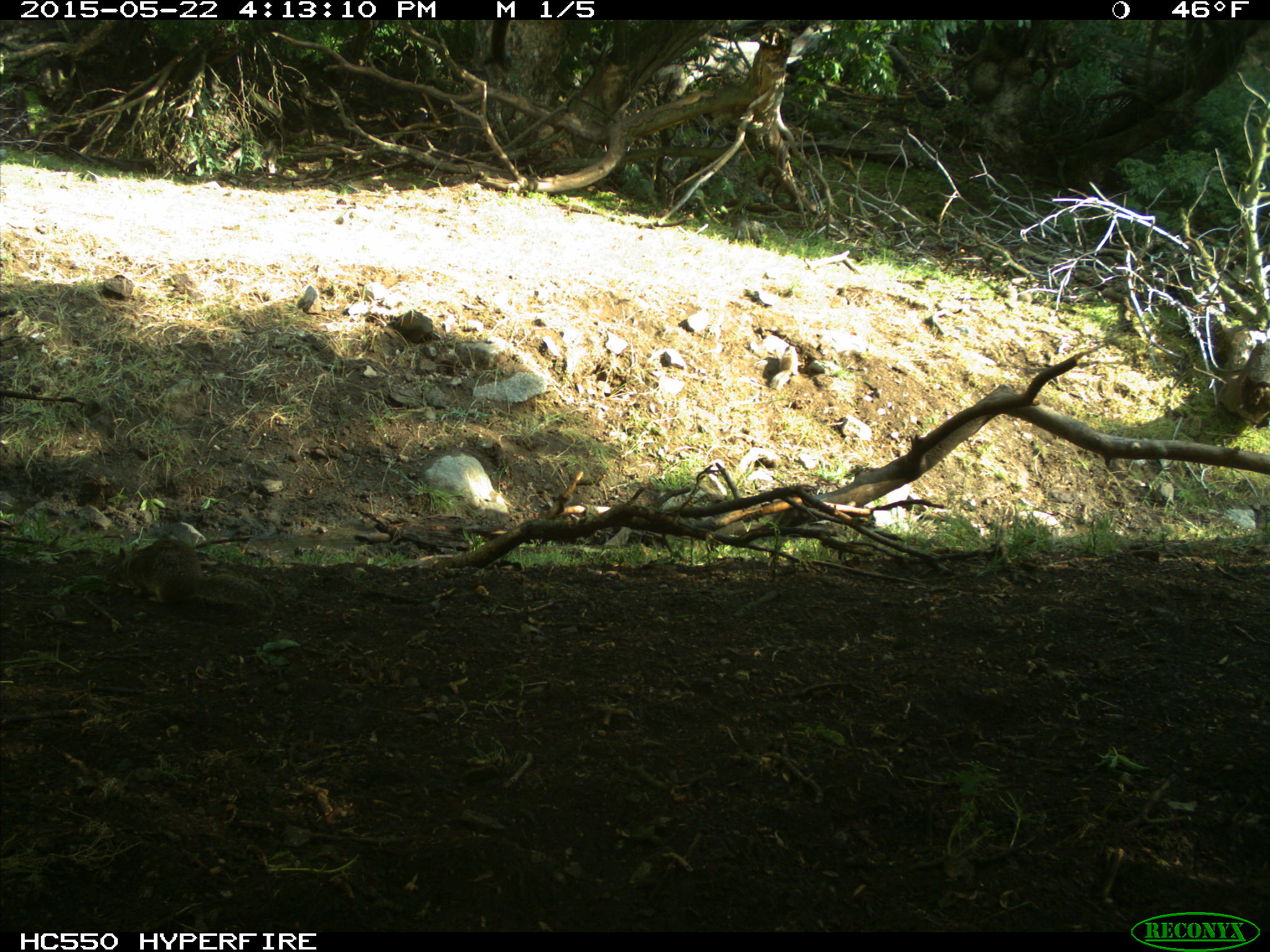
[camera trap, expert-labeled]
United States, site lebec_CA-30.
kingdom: Animalia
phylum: Chordata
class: Mammalia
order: Rodentia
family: Sciuridae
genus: Otospermophilus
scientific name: Otospermophilus beecheyi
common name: california ground squirrel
Otospermophilus beecheyi (california ground squirrel).